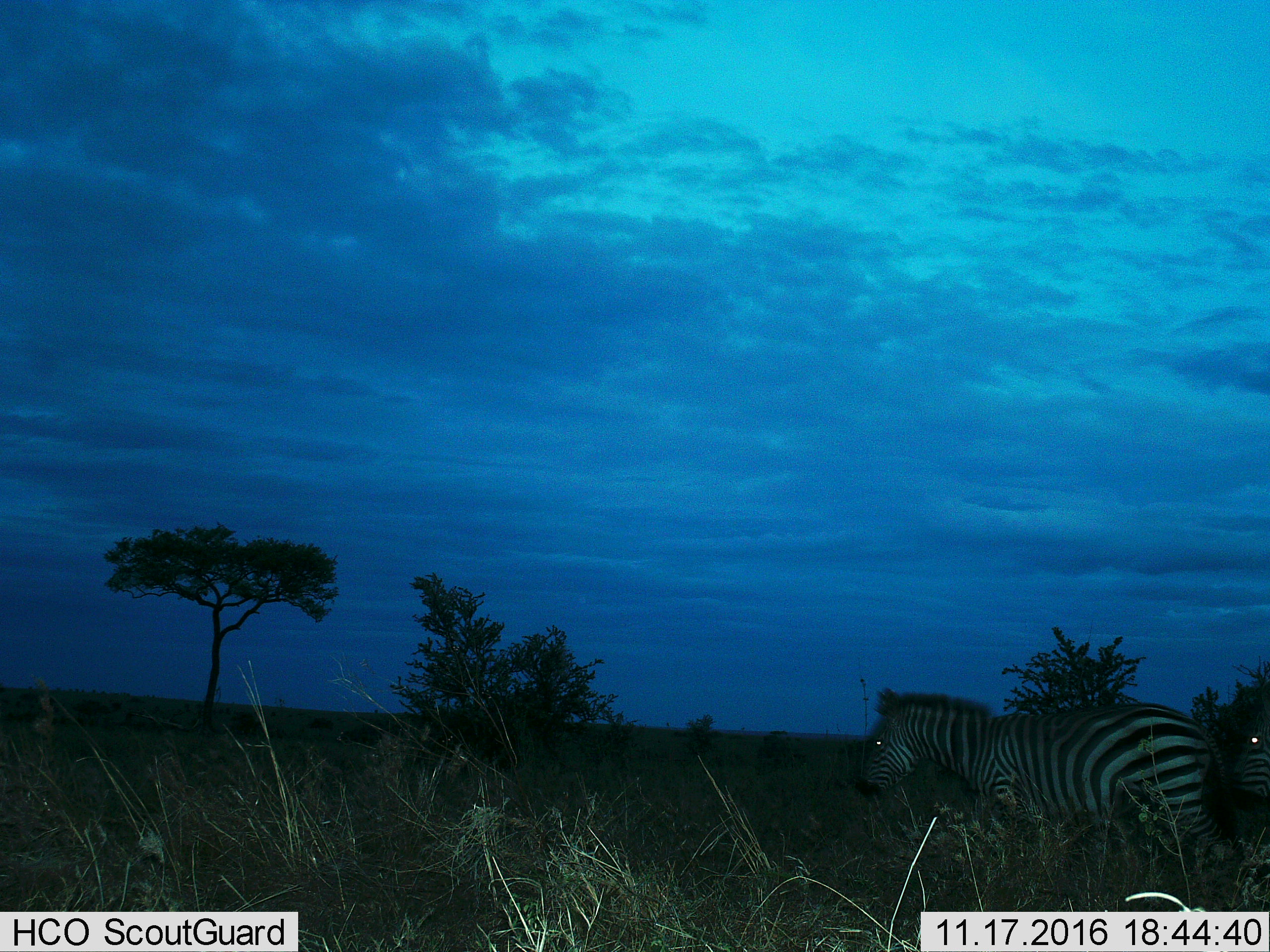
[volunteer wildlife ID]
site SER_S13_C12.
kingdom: Animalia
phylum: Chordata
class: Mammalia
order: Perissodactyla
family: Equidae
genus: Equus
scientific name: Equus quagga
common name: plains zebra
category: zebraplains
Zebraplains (plains zebra) (Equus quagga), count 2. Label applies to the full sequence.